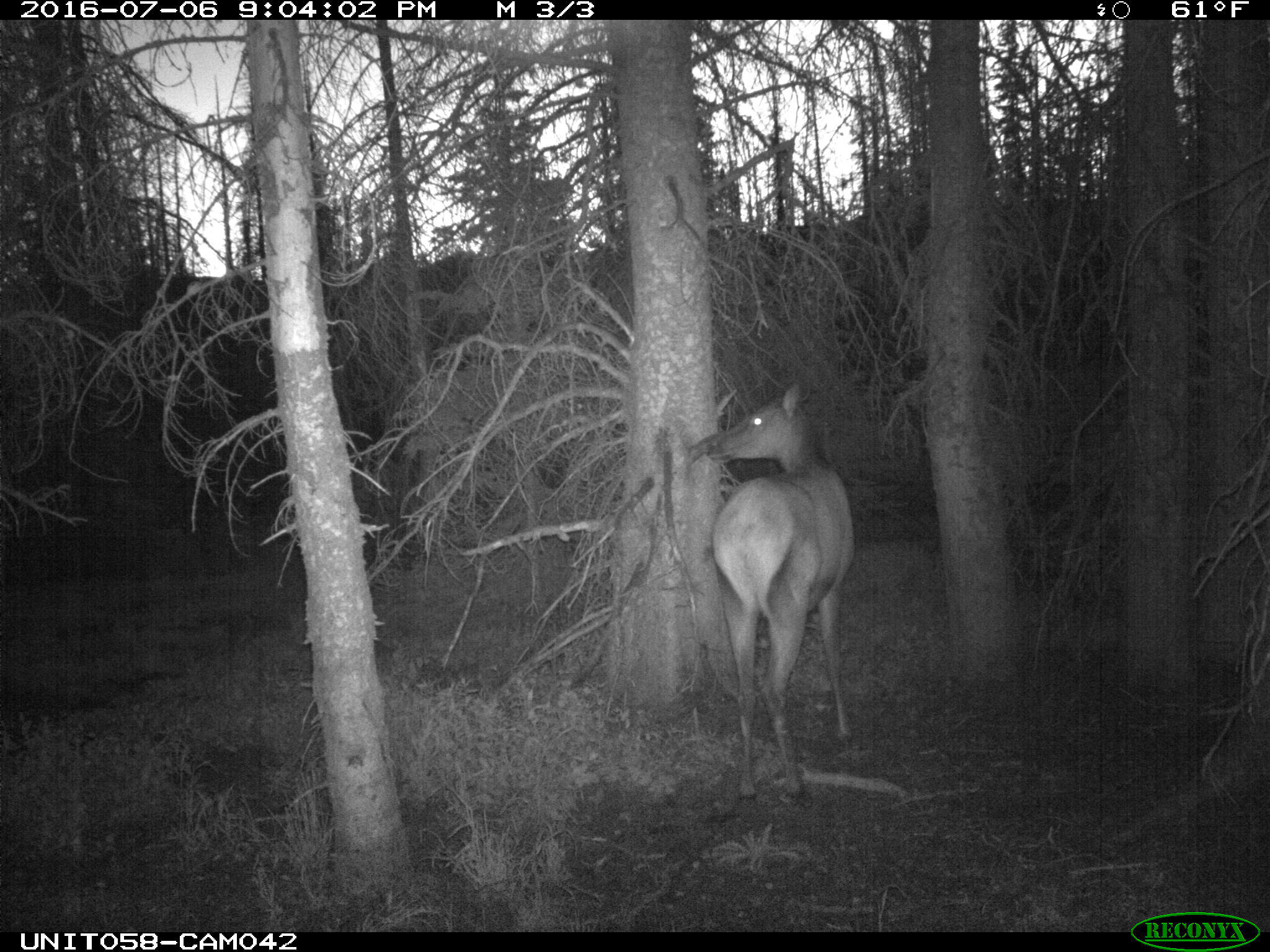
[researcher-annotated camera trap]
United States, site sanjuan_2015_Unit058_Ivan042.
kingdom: Animalia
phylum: Chordata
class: Mammalia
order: Artiodactyla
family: Cervidae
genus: Cervus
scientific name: Cervus elaphus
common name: red deer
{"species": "Cervus elaphus (red deer)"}